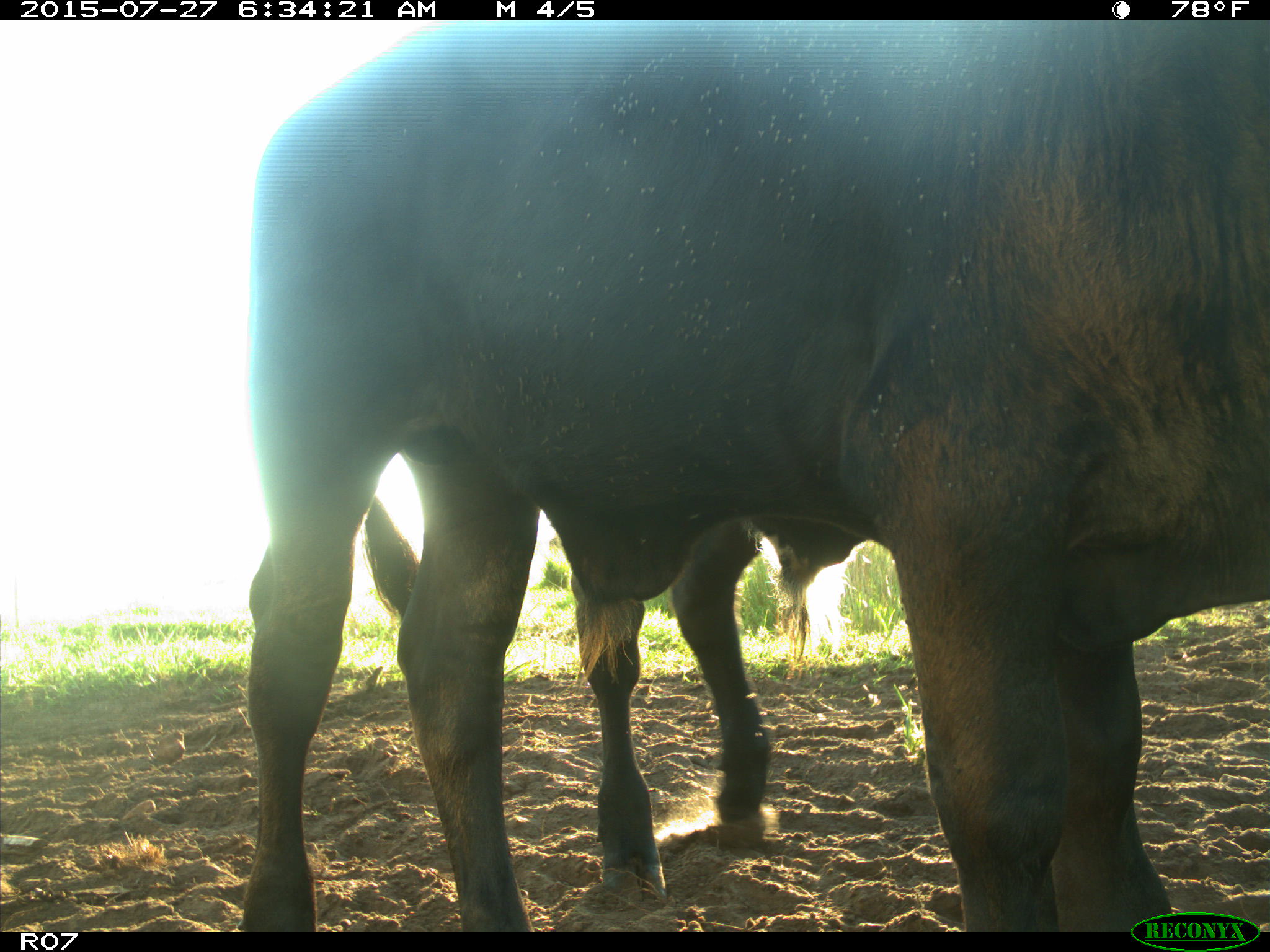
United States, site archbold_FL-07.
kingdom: Animalia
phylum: Chordata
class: Mammalia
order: Artiodactyla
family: Bovidae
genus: Bos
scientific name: Bos taurus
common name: domestic cow